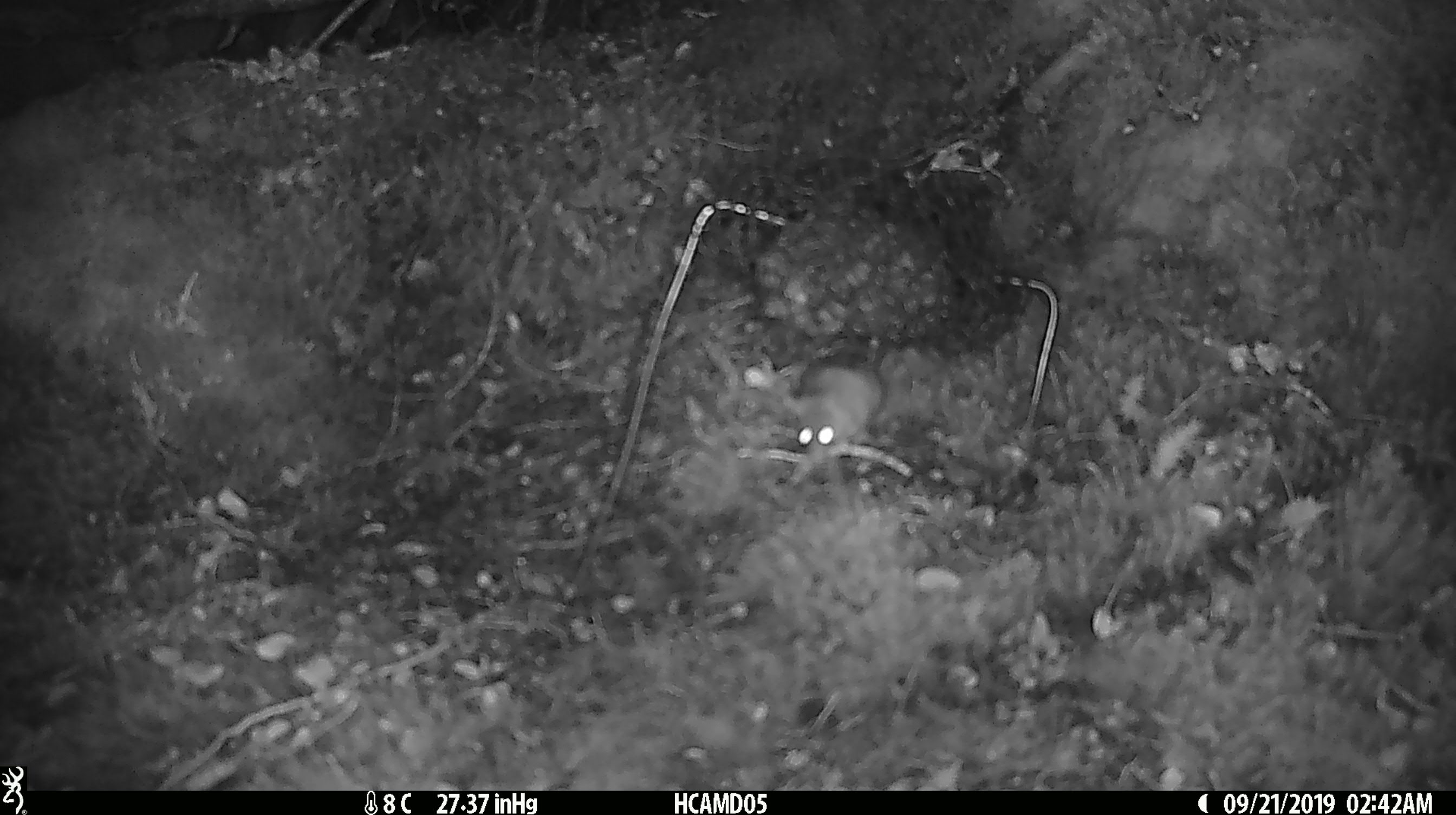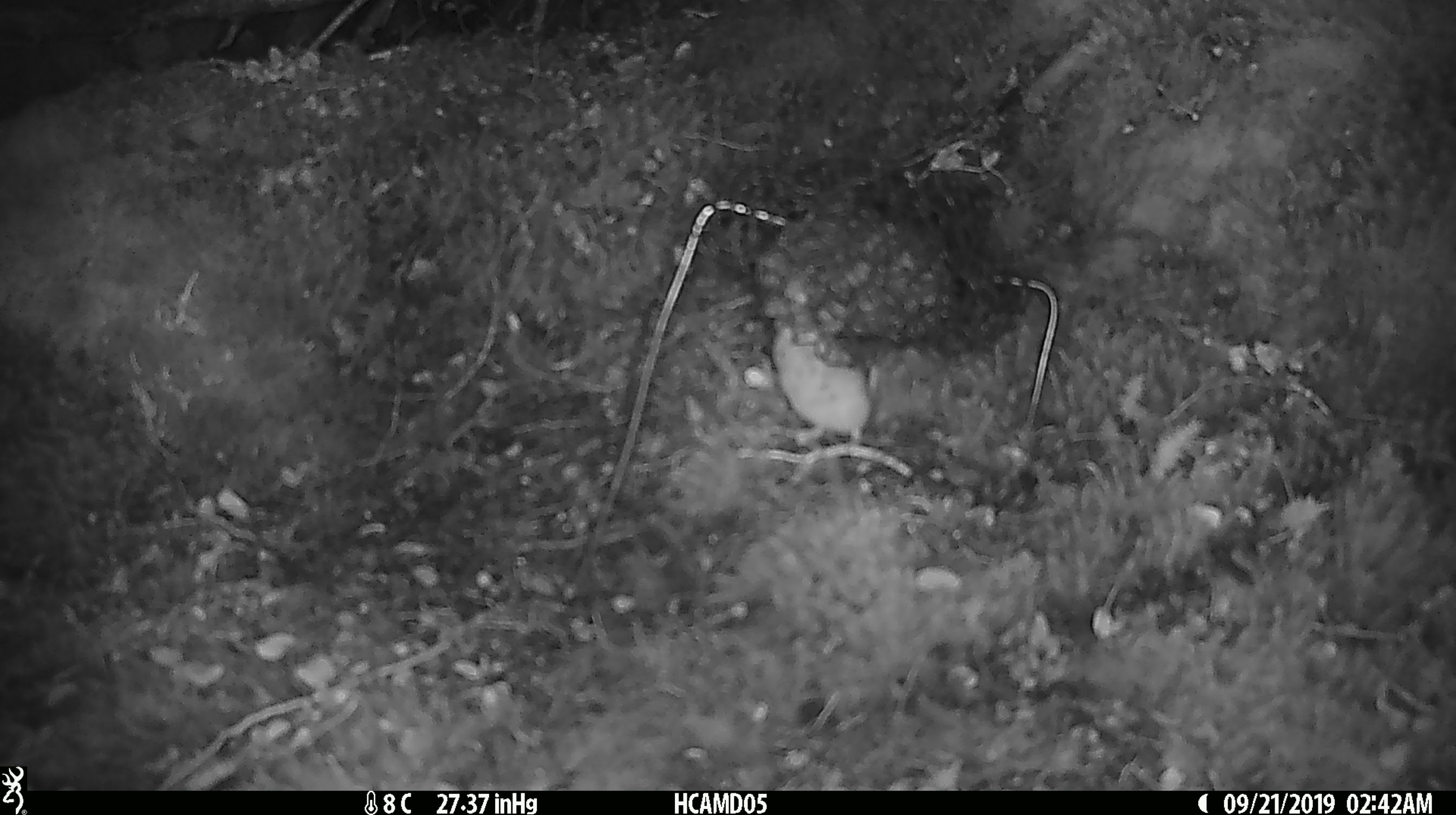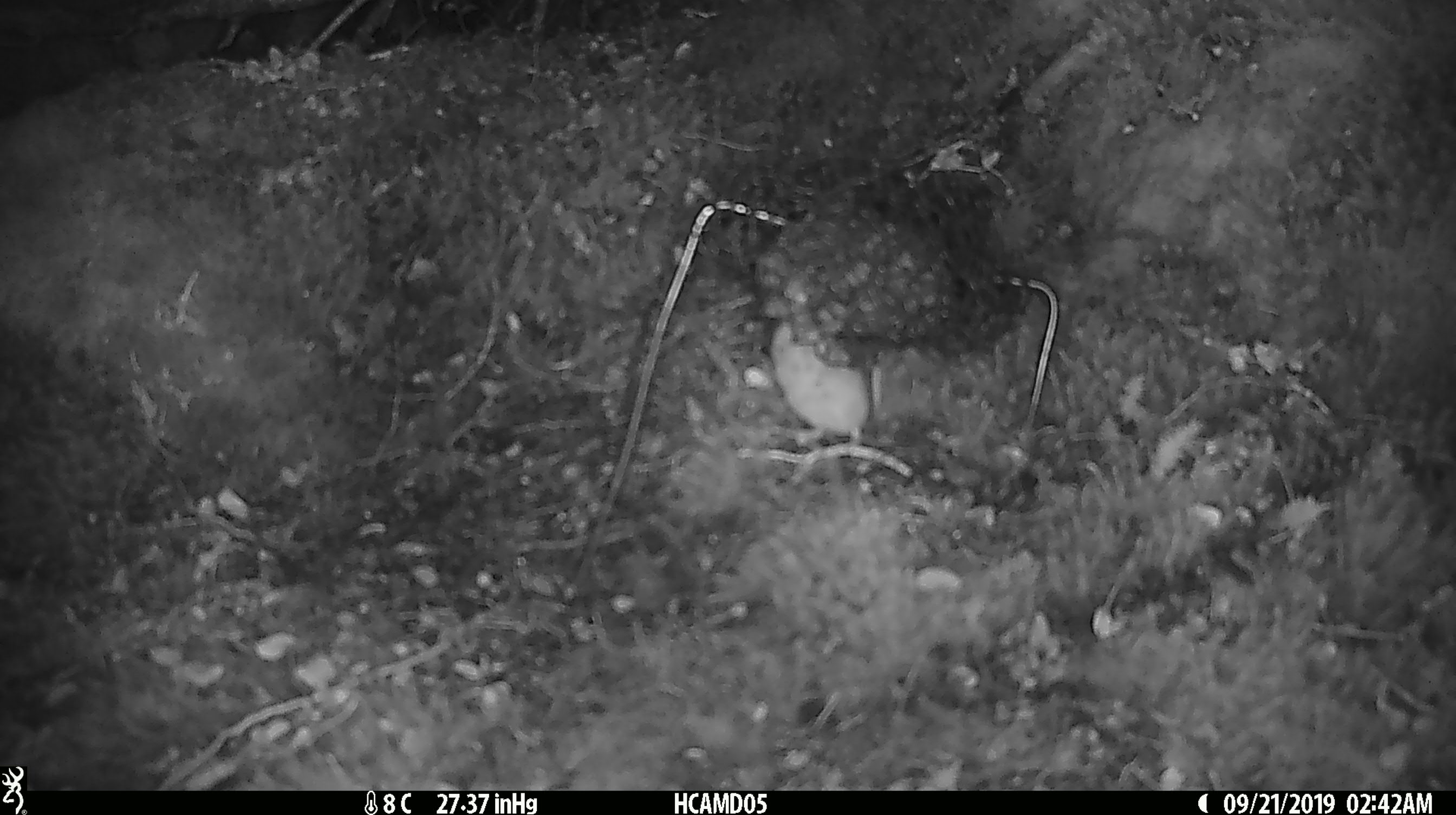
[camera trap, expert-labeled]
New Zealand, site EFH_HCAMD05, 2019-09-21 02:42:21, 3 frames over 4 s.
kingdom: Animalia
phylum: Chordata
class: Mammalia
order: Rodentia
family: Muridae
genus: Mus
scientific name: Mus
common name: mouse